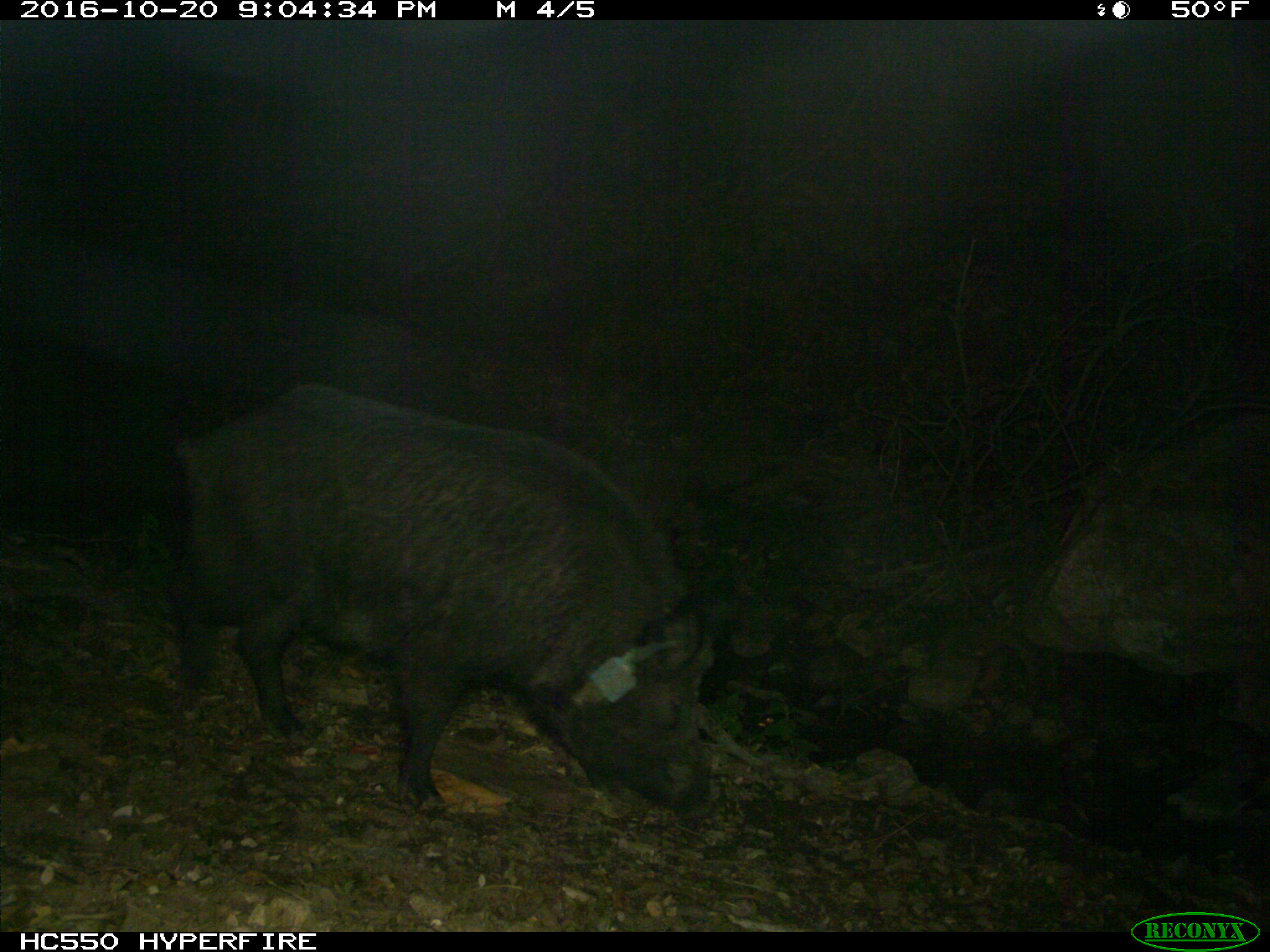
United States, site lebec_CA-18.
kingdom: Animalia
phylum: Chordata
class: Mammalia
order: Artiodactyla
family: Suidae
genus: Sus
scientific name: Sus scrofa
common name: wild boar